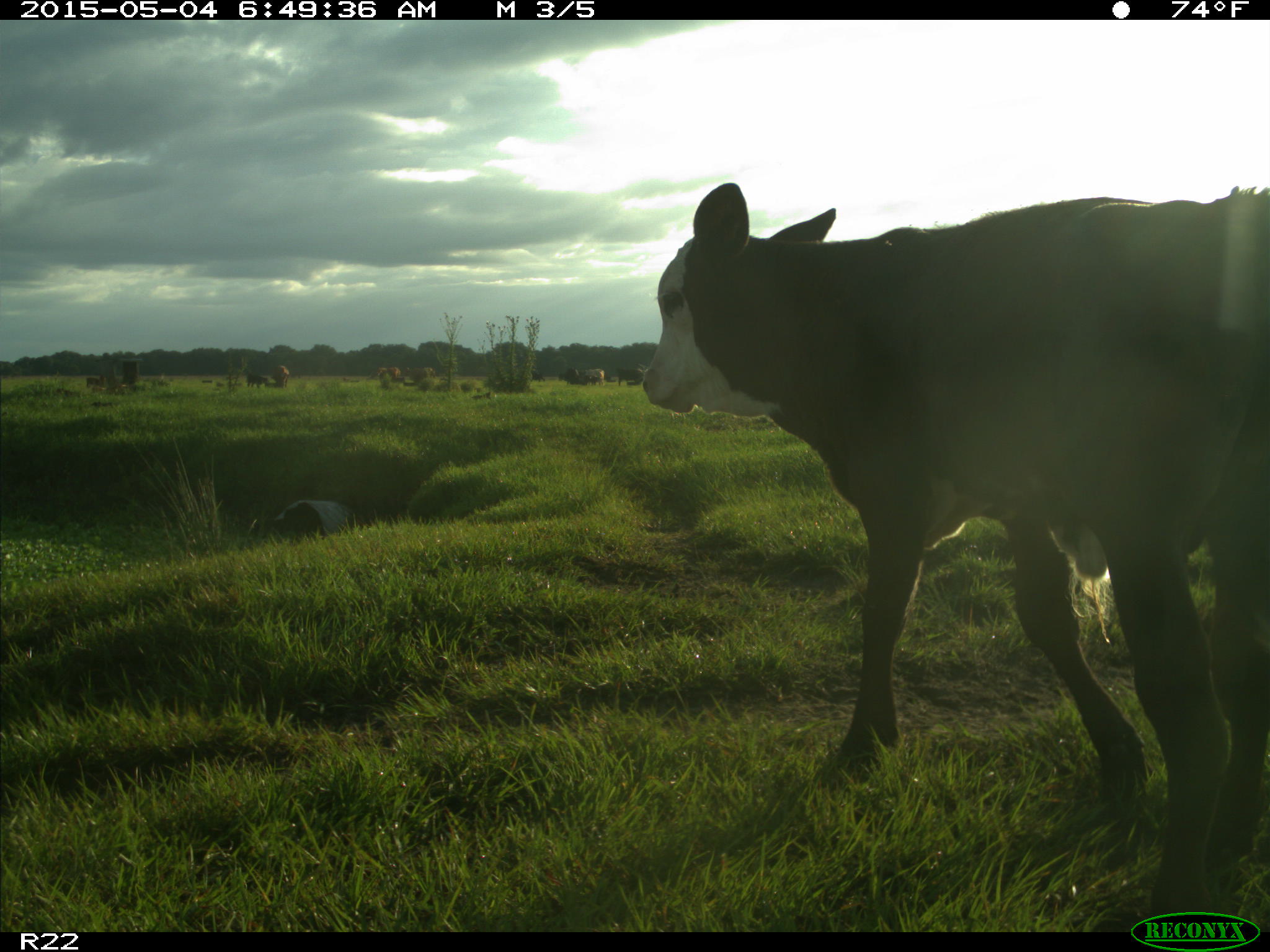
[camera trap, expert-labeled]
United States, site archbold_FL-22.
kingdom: Animalia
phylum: Chordata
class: Mammalia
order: Artiodactyla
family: Bovidae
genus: Bos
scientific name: Bos taurus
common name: domestic cow